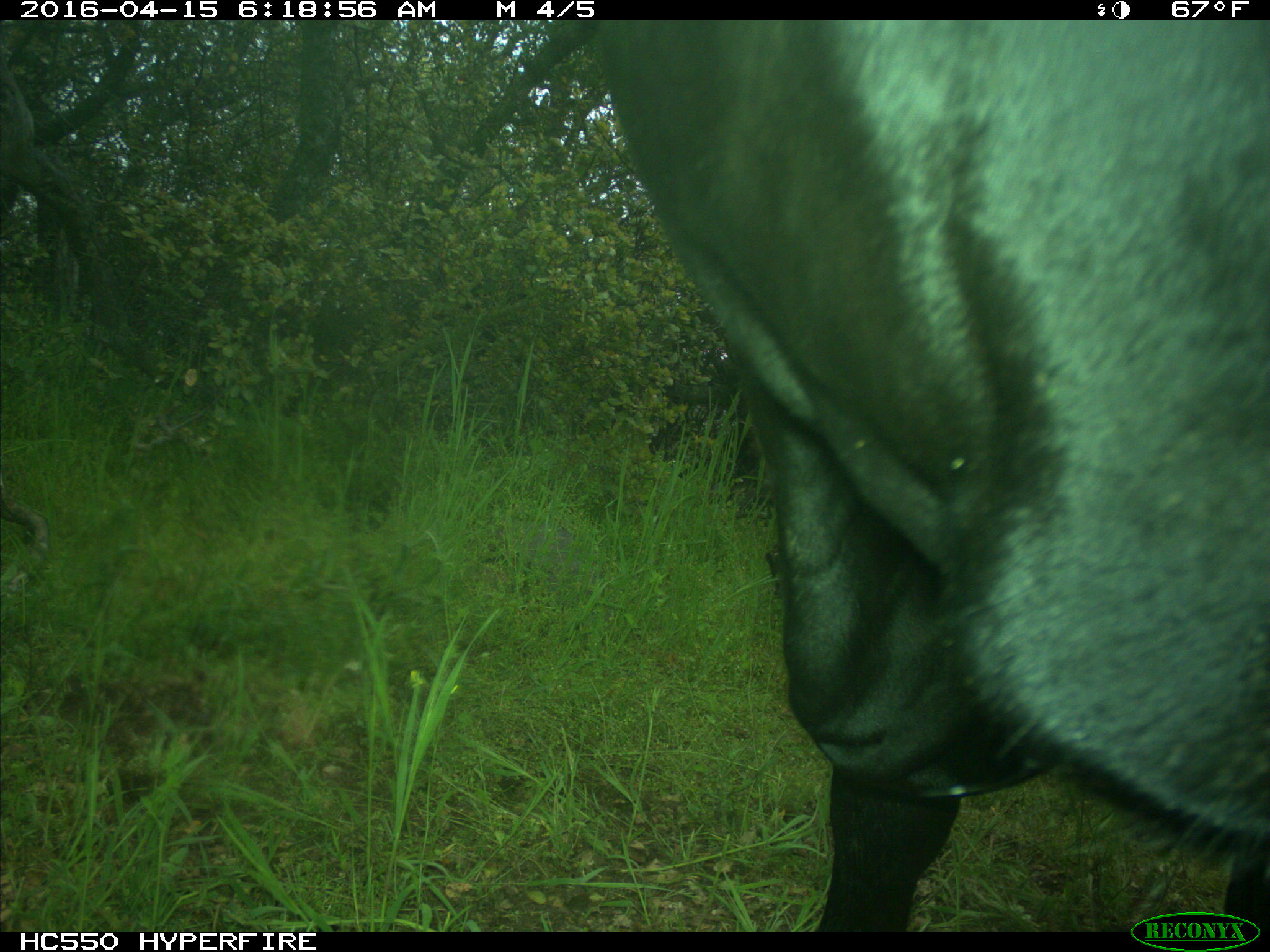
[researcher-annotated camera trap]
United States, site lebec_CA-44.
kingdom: Animalia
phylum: Chordata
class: Mammalia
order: Artiodactyla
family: Bovidae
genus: Bos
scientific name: Bos taurus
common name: domestic cow